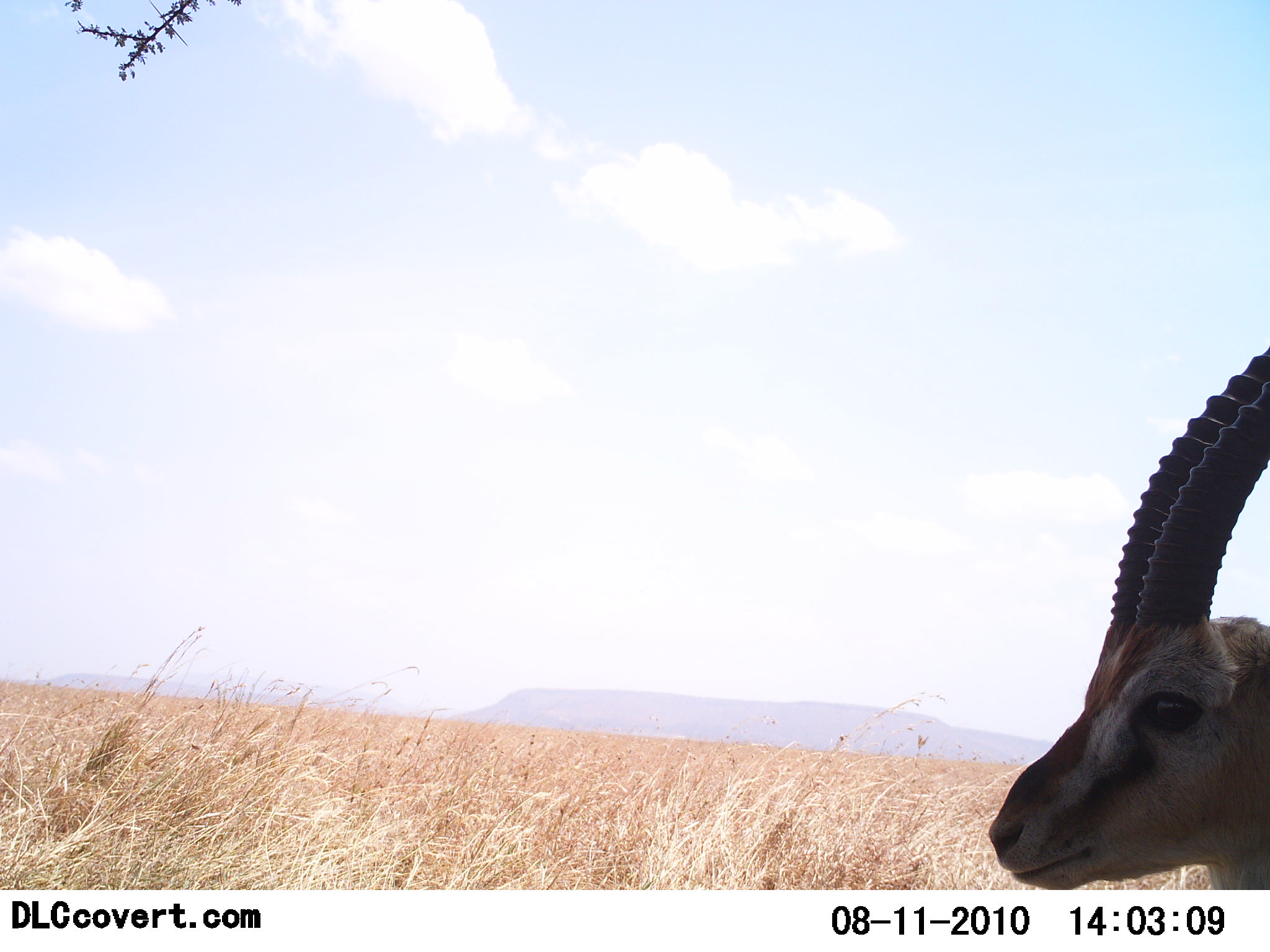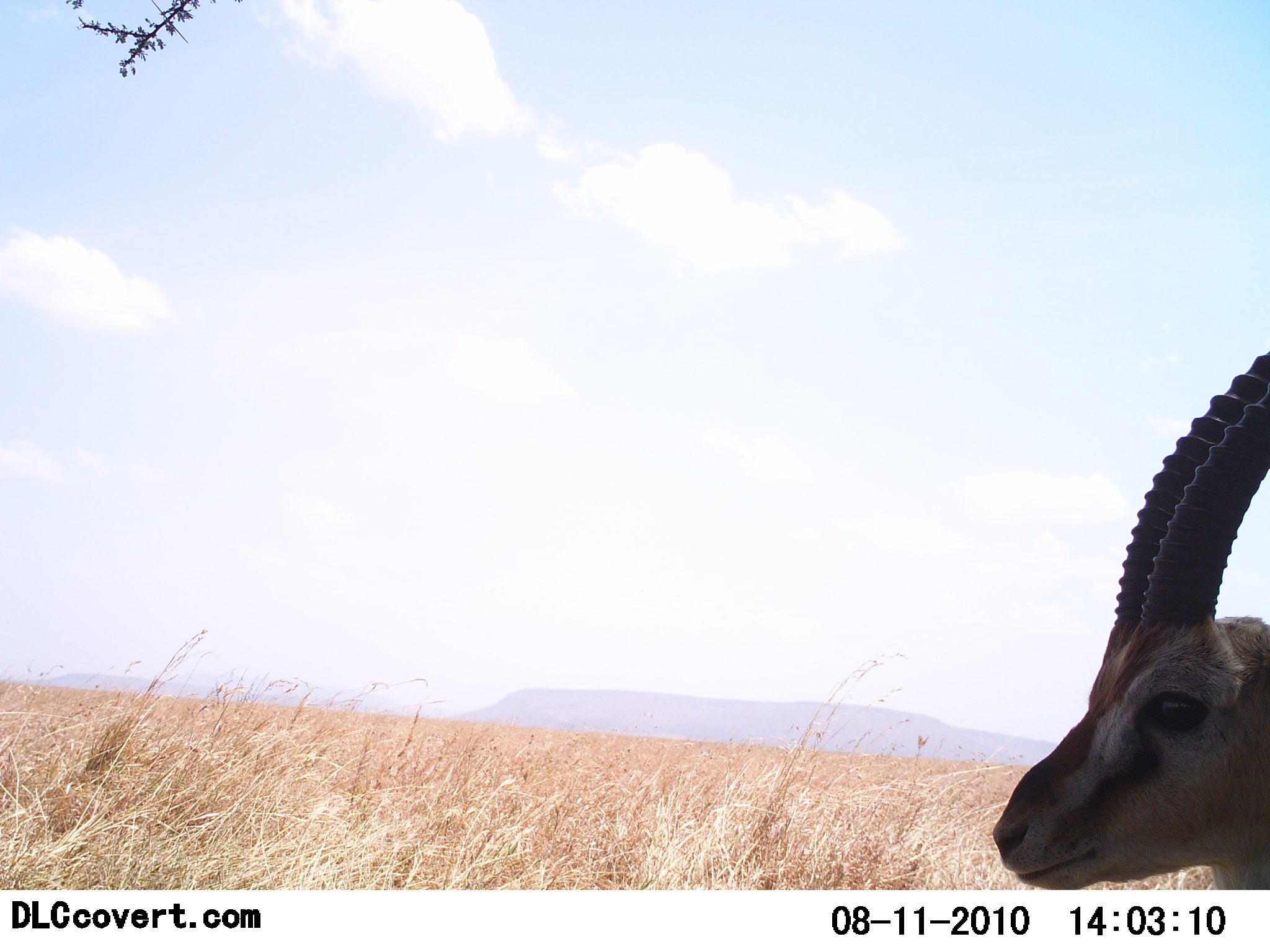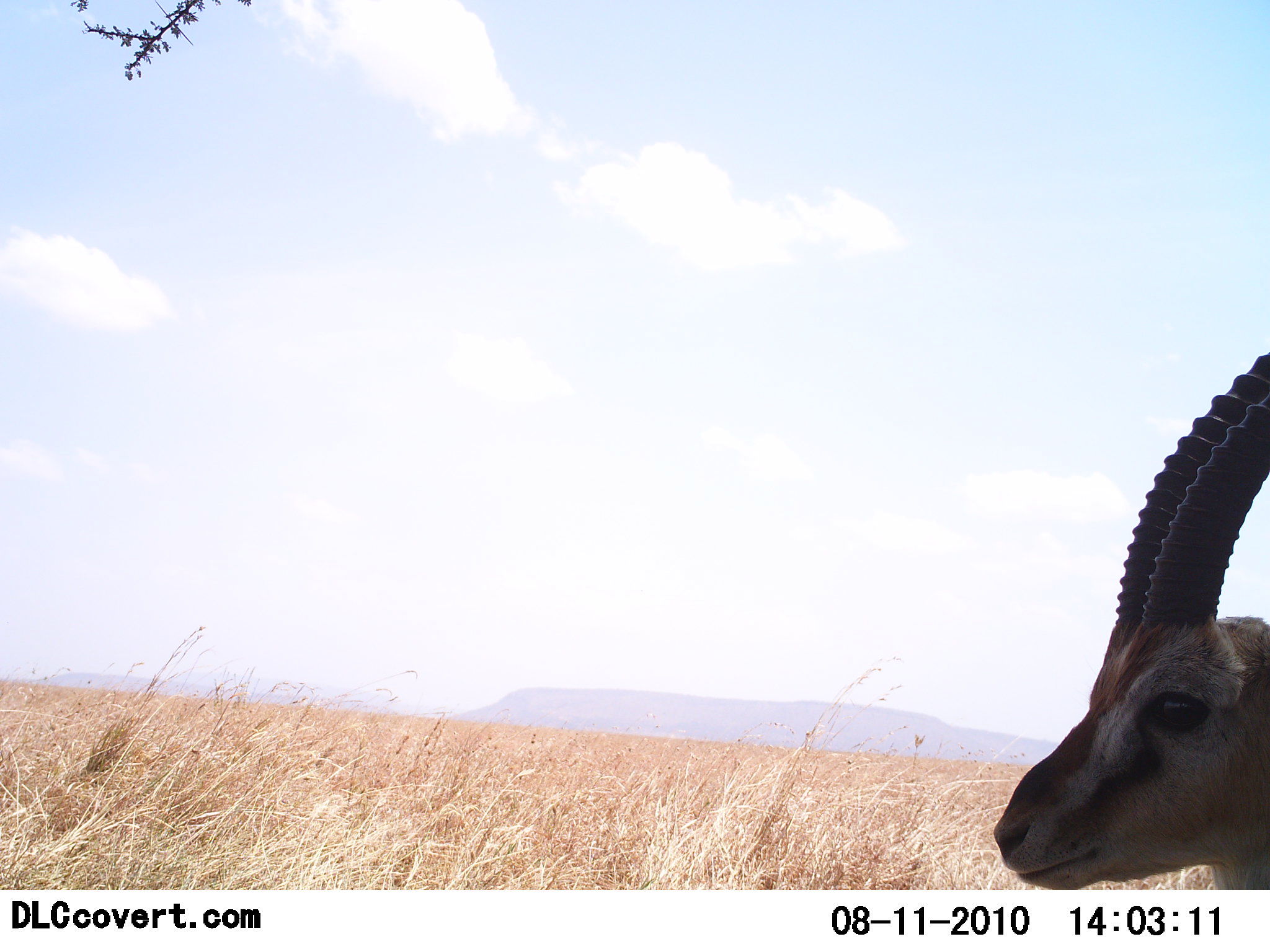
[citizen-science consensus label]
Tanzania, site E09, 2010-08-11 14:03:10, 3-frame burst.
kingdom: Animalia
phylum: Chordata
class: Mammalia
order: Artiodactyla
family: Bovidae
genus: Eudorcas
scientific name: Eudorcas thomsonii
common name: thomson's gazelle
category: gazellethomsons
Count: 1.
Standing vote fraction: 88%.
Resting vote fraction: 12%.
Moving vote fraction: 0%.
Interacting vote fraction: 0%.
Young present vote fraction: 0%.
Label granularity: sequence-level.